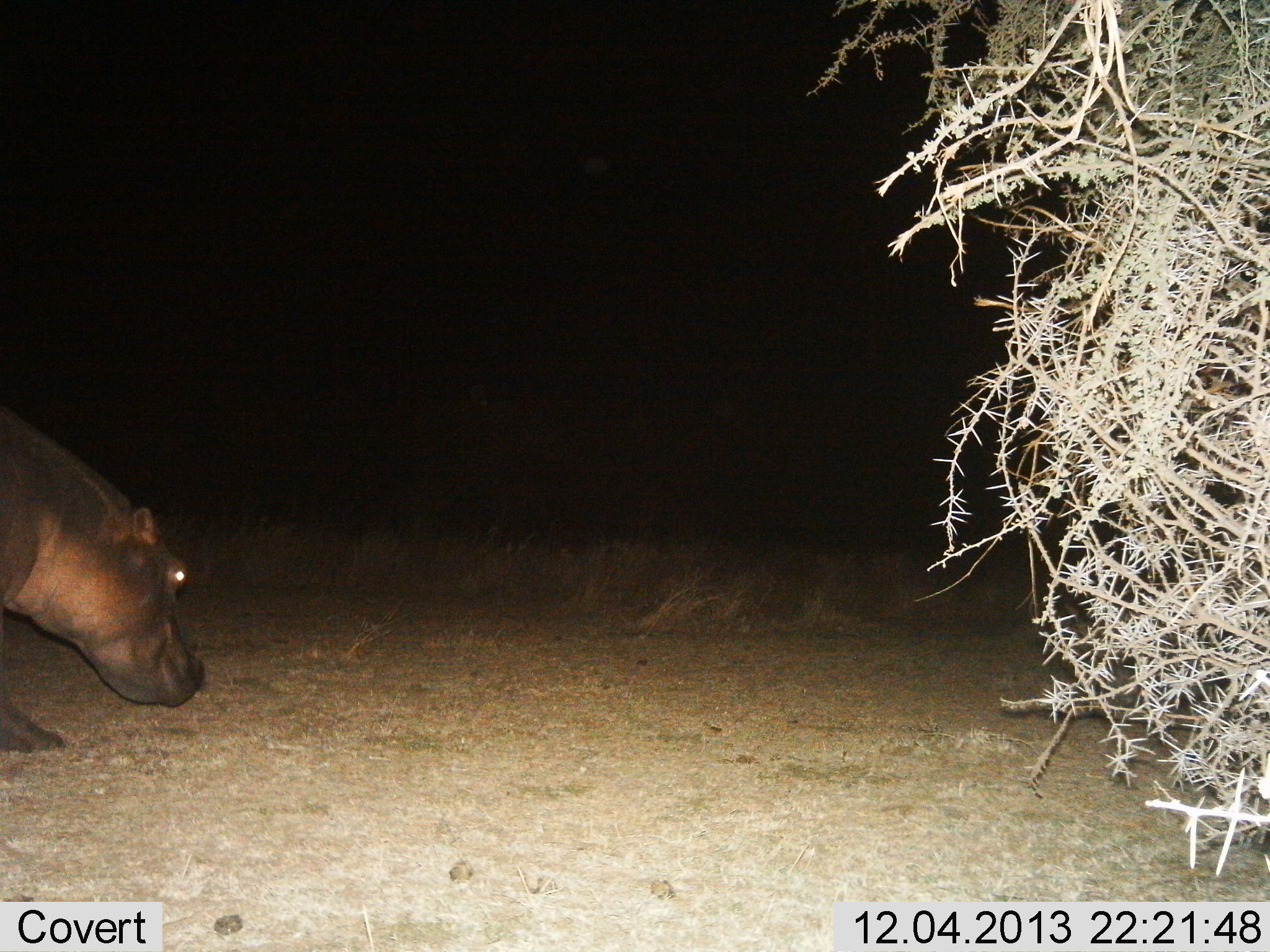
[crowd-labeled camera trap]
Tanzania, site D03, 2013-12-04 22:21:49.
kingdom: Animalia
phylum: Chordata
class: Mammalia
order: Artiodactyla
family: Hippopotamidae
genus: Hippopotamus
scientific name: Hippopotamus amphibius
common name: hippopotamus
Hippopotamus (Hippopotamus amphibius), count 1. Behavior (volunteer vote fractions): standing 29%, resting 0%, moving 61%, interacting 0%. Young present (vote fraction): 0%. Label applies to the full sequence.